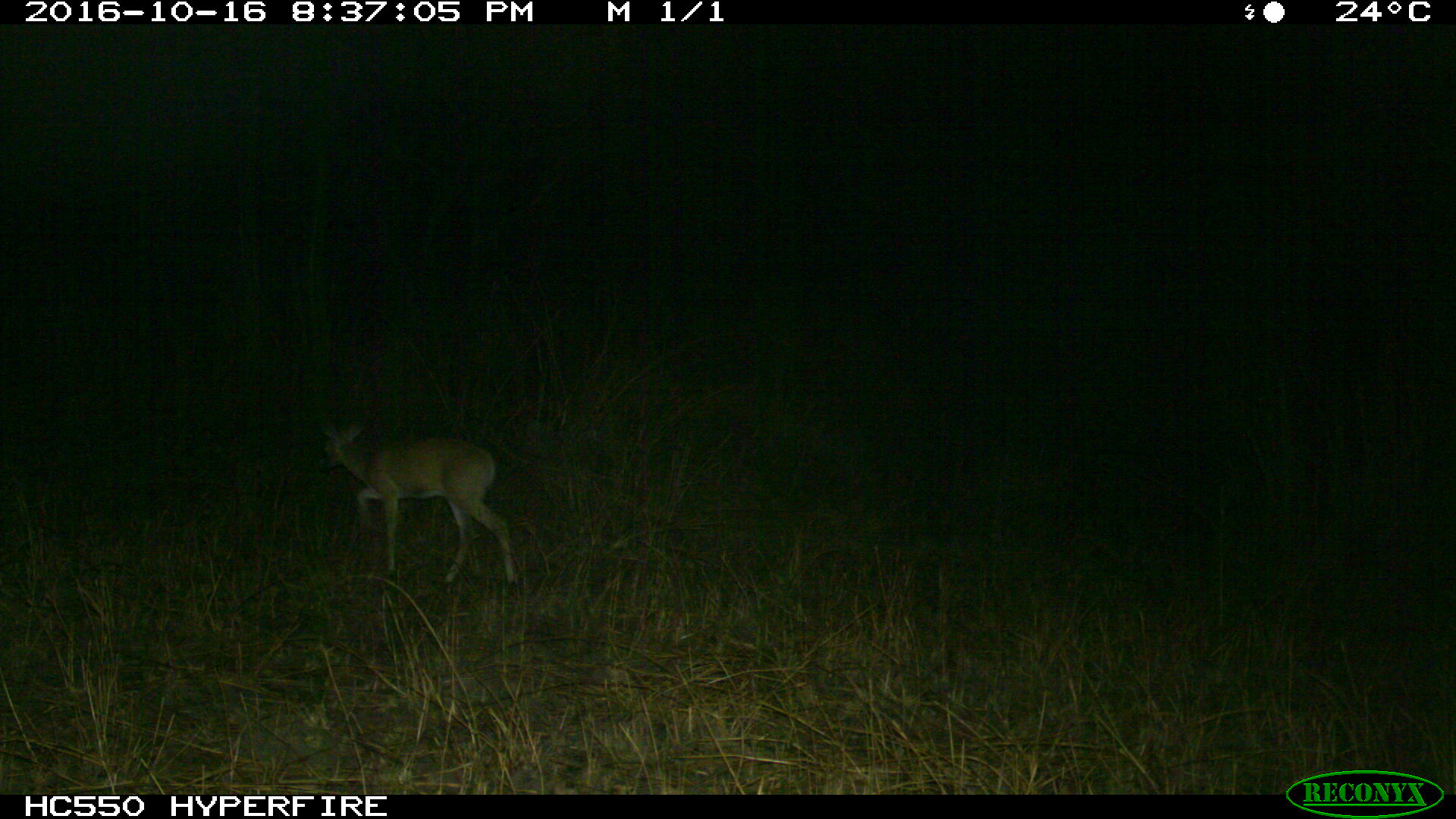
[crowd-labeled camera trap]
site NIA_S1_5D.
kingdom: Animalia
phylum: Chordata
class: Mammalia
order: Artiodactyla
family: Bovidae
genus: Sylvicapra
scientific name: Sylvicapra grimmia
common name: common duiker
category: duikercommongrey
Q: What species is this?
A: Duikercommongrey (common duiker) (Sylvicapra grimmia).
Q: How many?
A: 1.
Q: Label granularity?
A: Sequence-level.